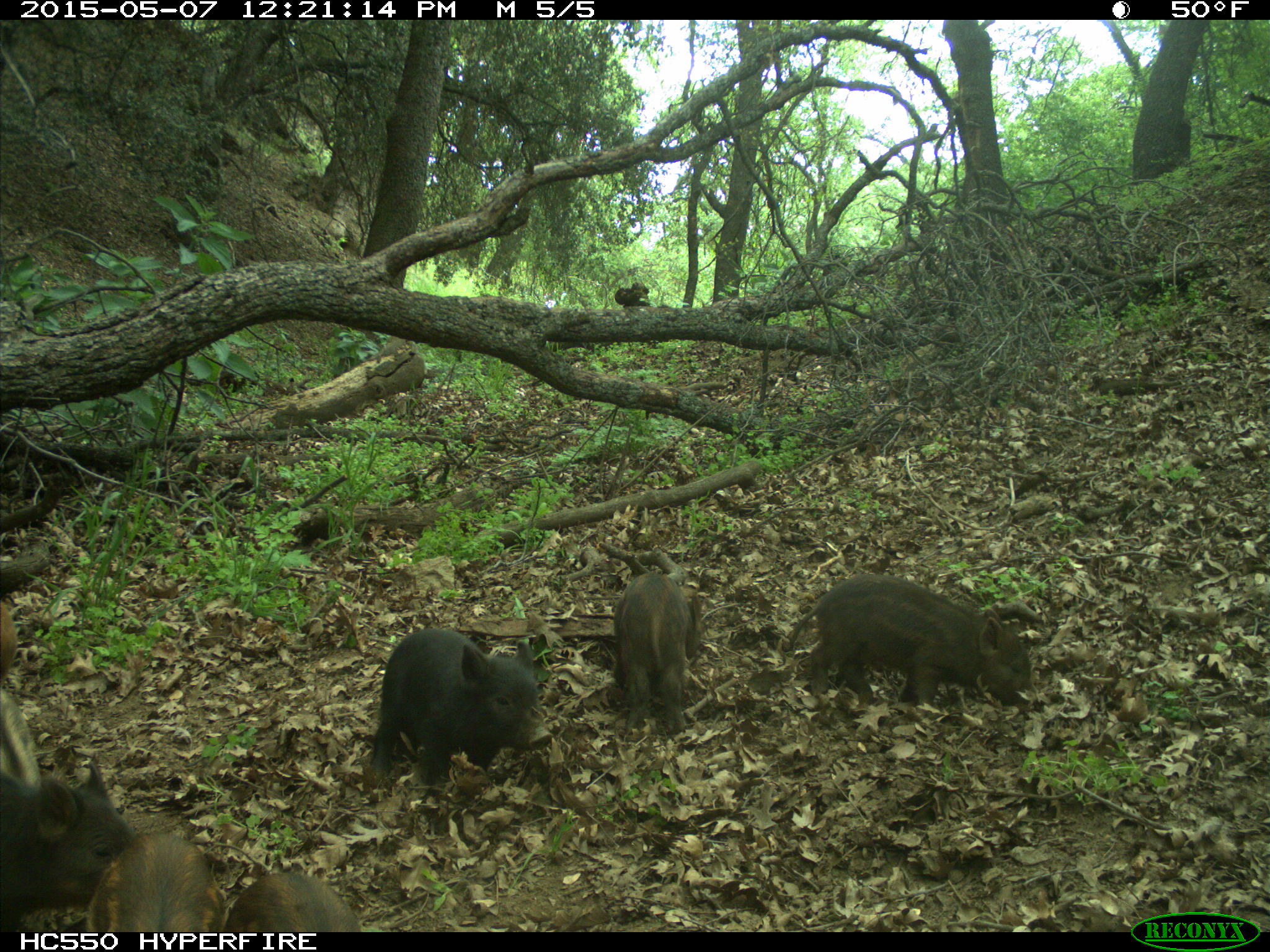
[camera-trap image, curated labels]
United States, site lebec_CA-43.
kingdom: Animalia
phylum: Chordata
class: Mammalia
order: Artiodactyla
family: Suidae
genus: Sus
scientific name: Sus scrofa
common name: wild boar